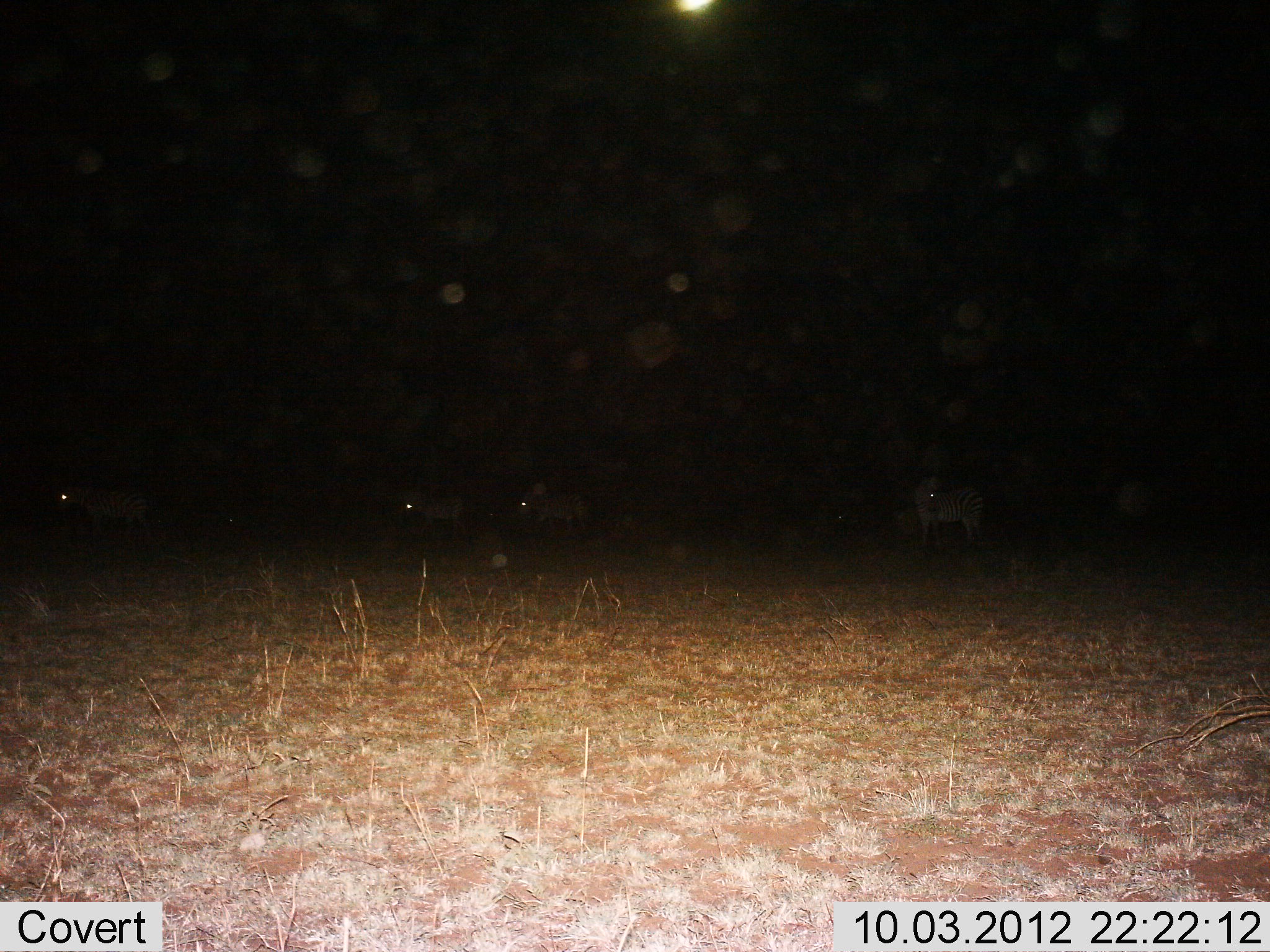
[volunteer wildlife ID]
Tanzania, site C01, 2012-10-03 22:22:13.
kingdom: Animalia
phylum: Chordata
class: Mammalia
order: Perissodactyla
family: Equidae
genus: Equus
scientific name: Equus quagga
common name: plains zebra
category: zebra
Zebra (plains zebra) (Equus quagga), count 4. Behavior (volunteer vote fractions): standing 70%, resting 0%, moving 40%, interacting 0%. Young present (vote fraction): 0%. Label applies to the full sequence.